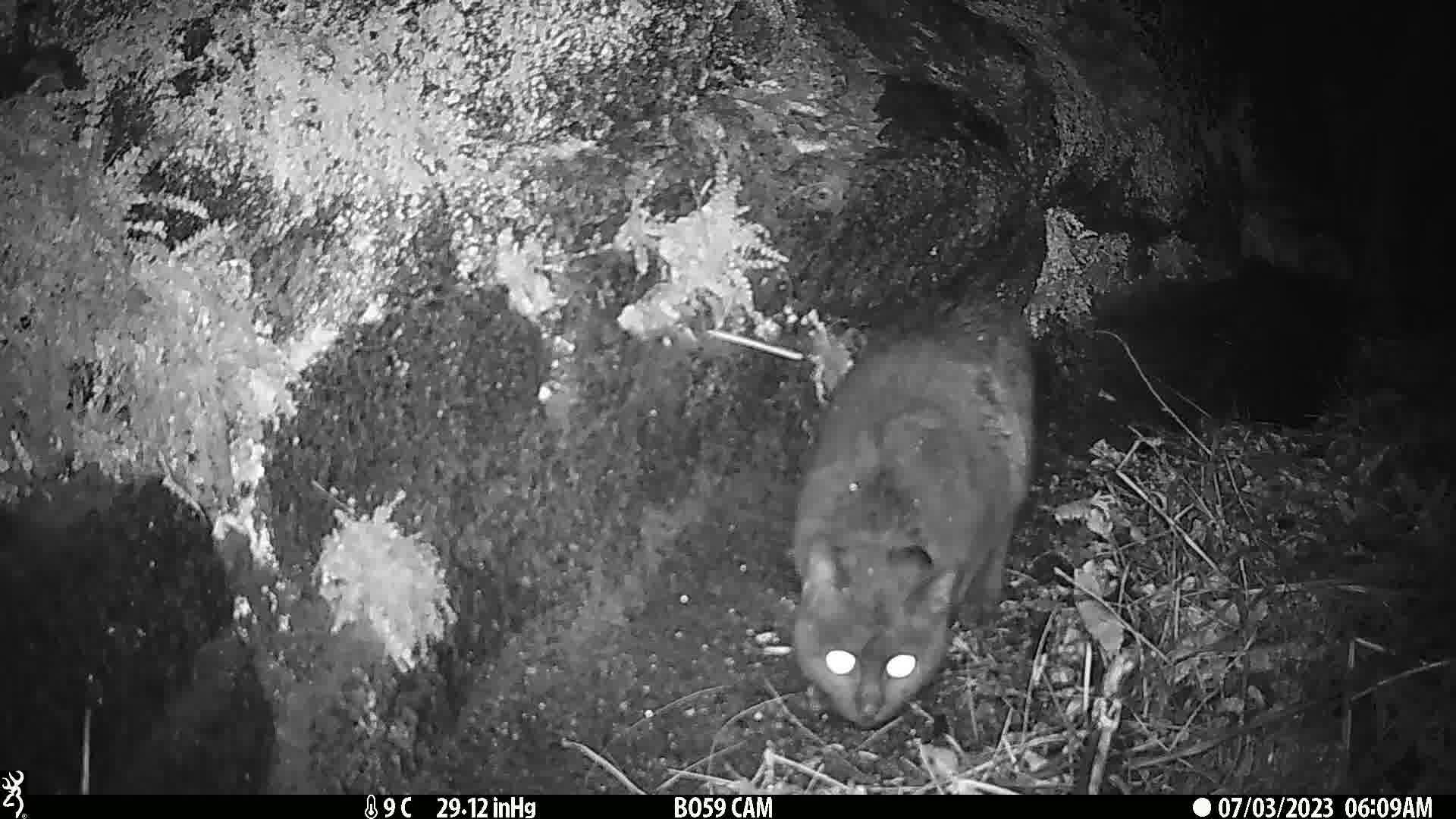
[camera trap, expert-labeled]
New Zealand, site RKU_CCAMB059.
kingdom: Animalia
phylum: Chordata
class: Mammalia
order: Carnivora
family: Felidae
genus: Felis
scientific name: Felis catus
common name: domestic cat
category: cat